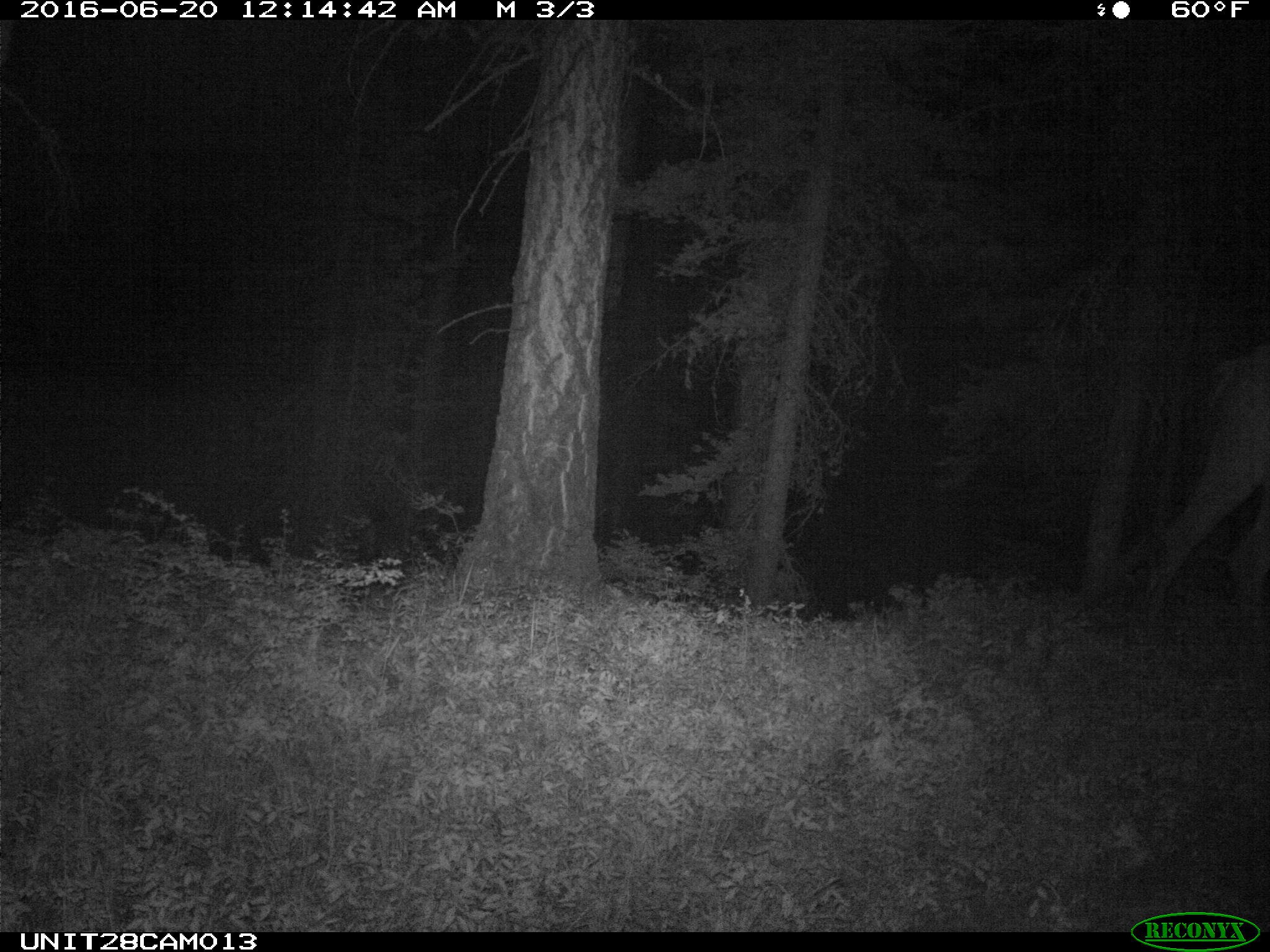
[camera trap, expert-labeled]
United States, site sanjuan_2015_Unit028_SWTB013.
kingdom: Animalia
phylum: Chordata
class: Mammalia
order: Artiodactyla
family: Cervidae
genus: Cervus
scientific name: Cervus elaphus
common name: red deer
Cervus elaphus (red deer).